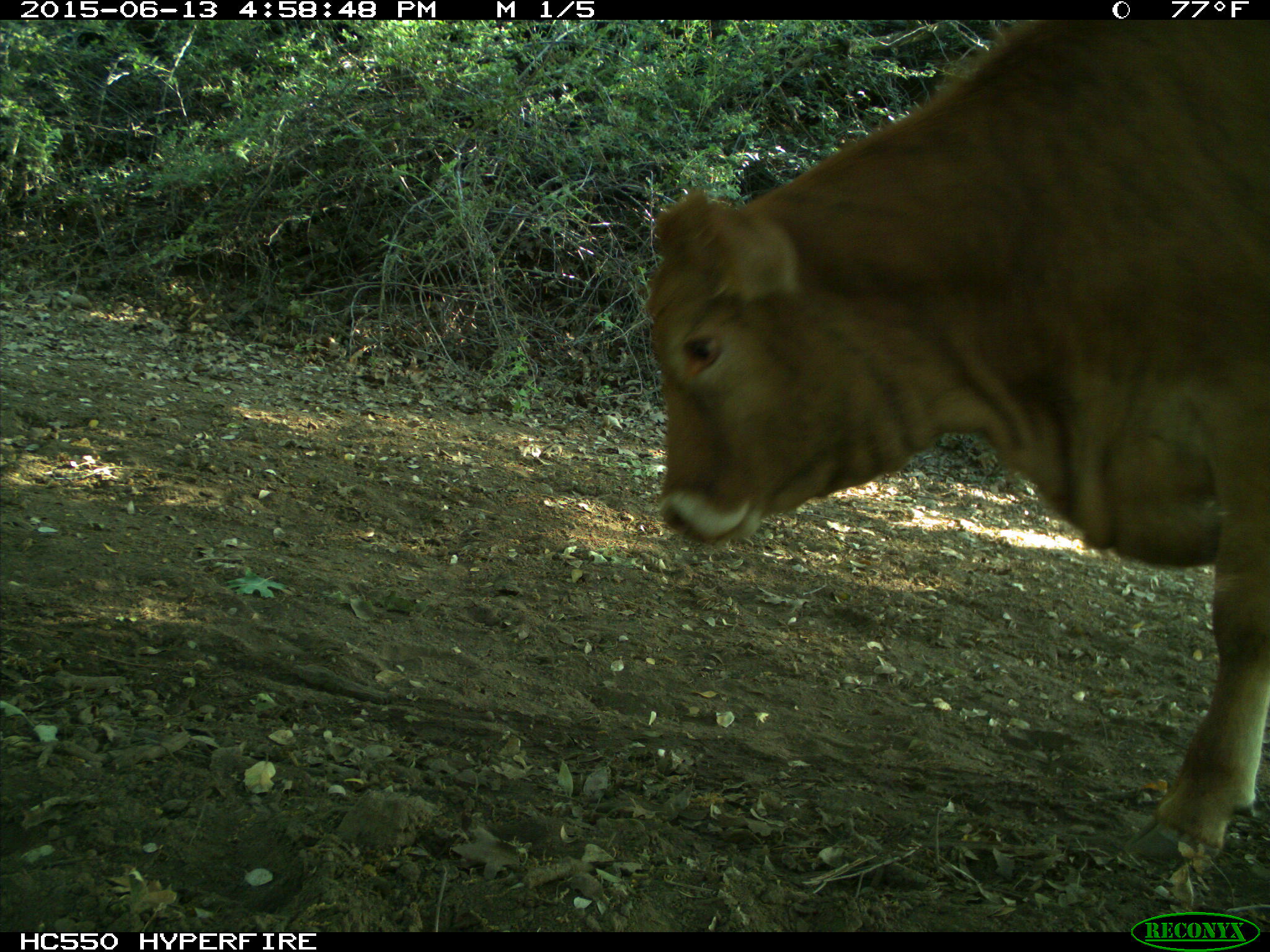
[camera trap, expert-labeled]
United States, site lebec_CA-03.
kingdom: Animalia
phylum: Chordata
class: Mammalia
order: Artiodactyla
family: Bovidae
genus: Bos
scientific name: Bos taurus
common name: domestic cow